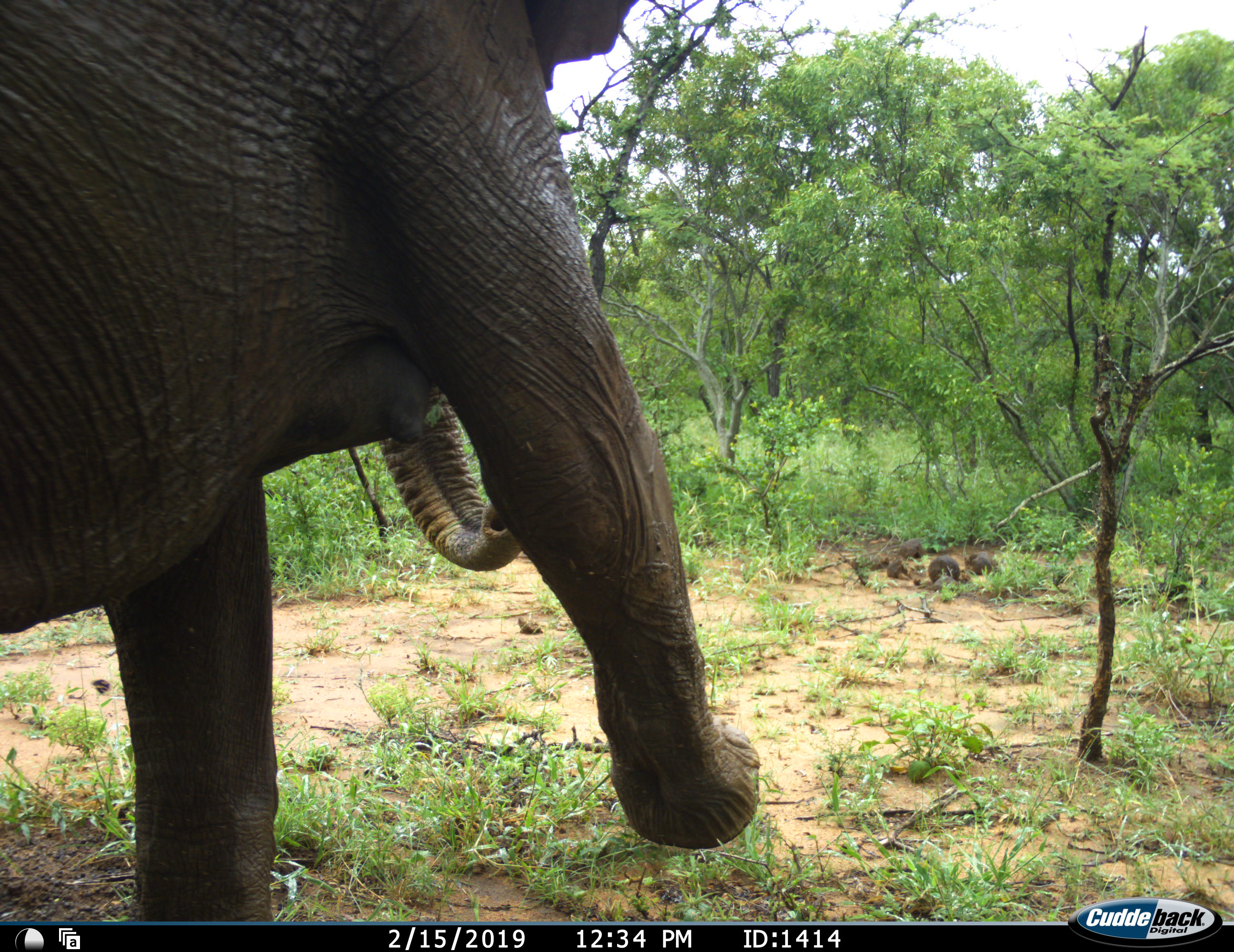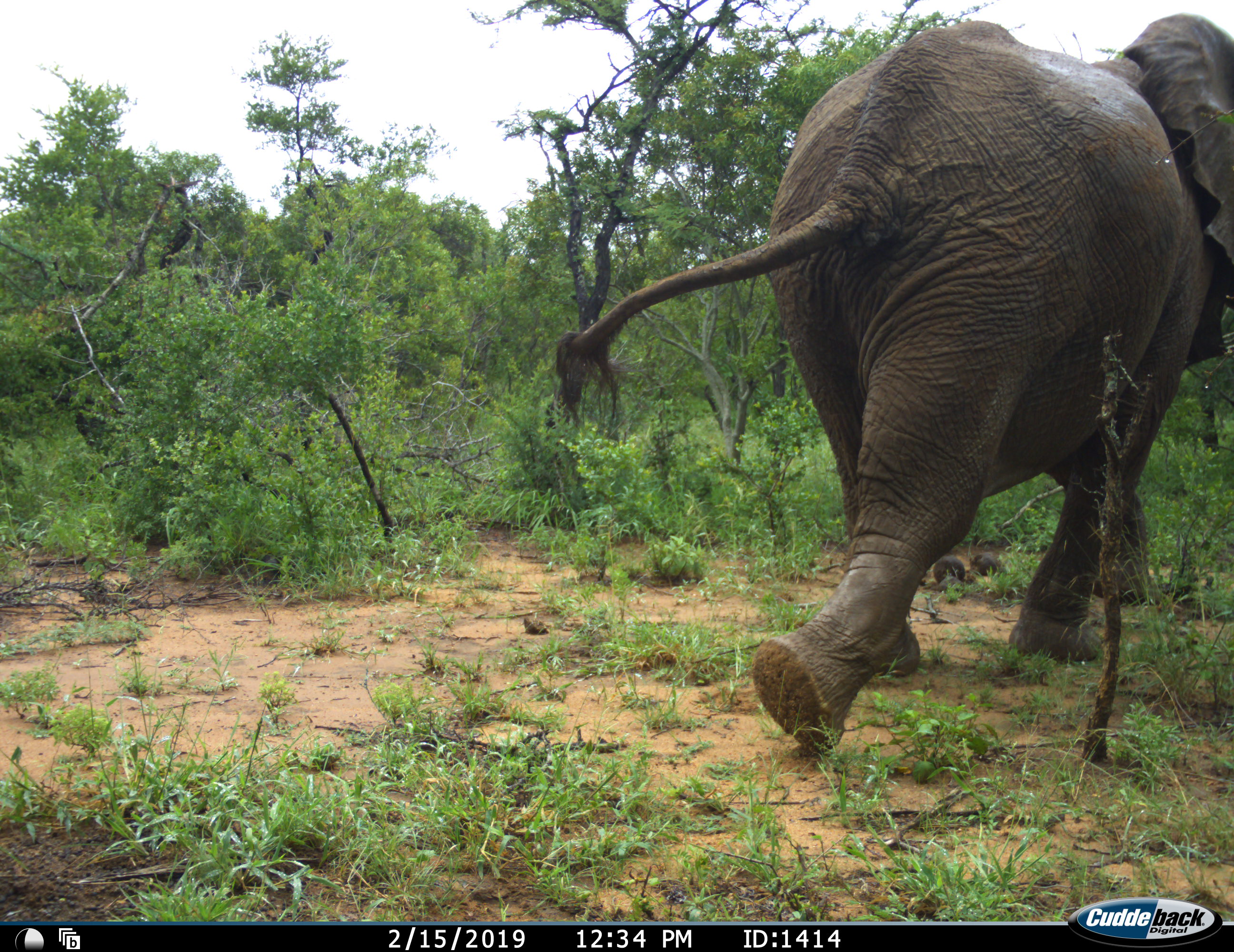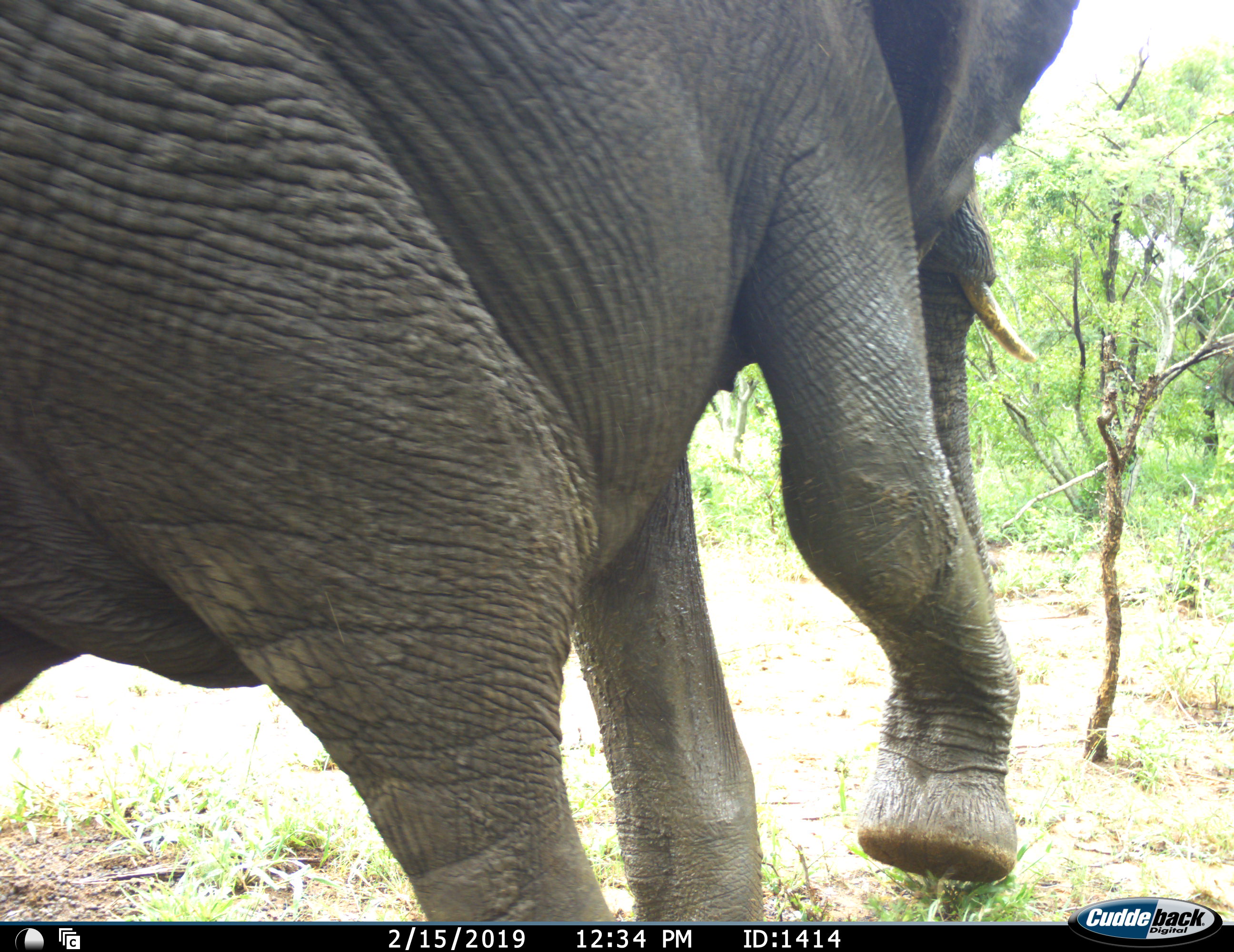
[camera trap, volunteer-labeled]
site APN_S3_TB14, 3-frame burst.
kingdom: Animalia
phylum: Chordata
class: Mammalia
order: Proboscidea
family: Elephantidae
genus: Loxodonta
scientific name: Loxodonta africana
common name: african bush elephant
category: elephant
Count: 2.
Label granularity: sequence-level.